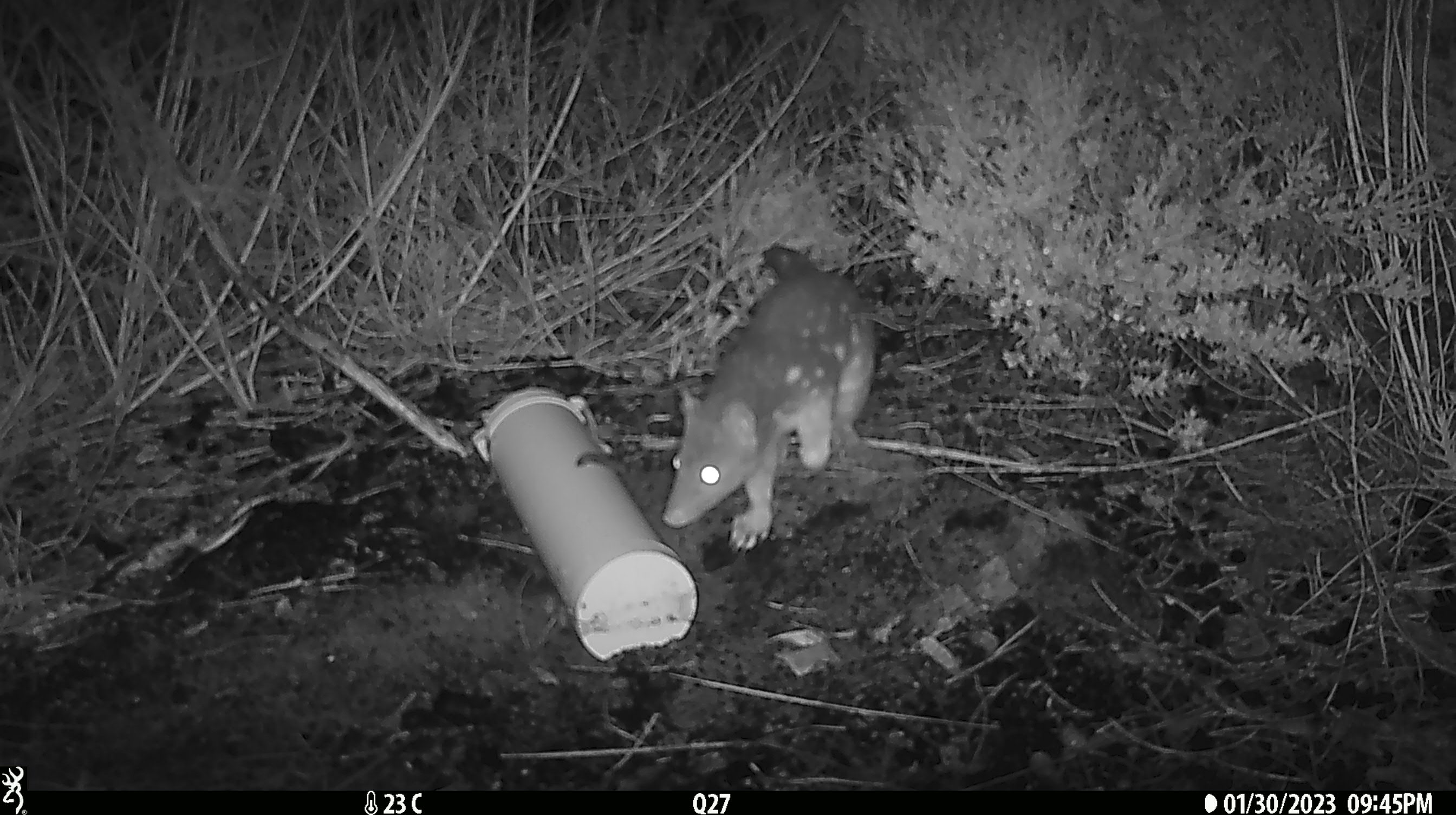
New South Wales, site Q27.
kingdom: Animalia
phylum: Chordata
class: Mammalia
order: Dasyuromorphia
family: Dasyuridae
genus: Dasyurus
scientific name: Dasyurus maculatus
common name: spotted-tailed quoll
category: quoll